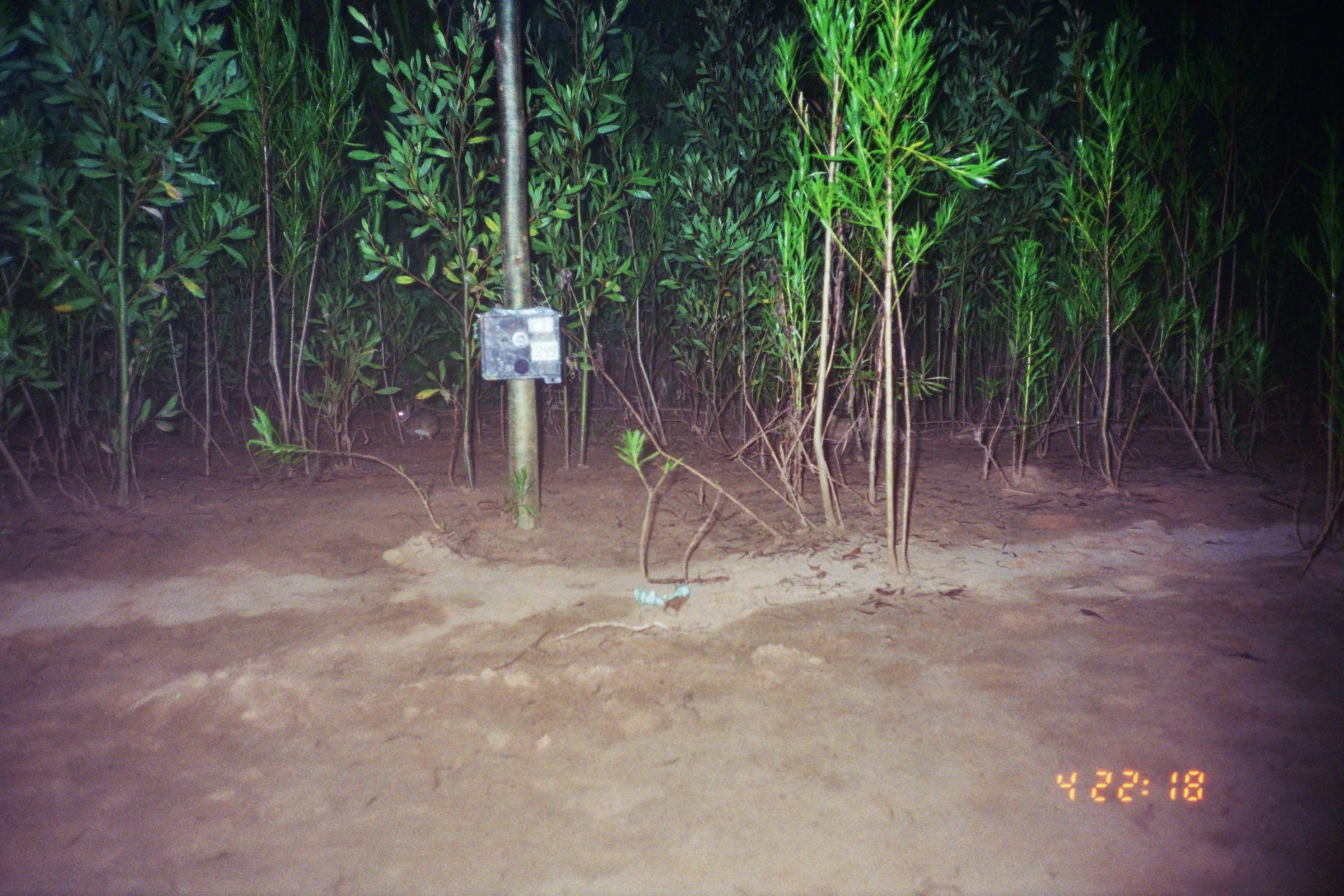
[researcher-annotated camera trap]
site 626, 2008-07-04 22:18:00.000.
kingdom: Animalia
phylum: Chordata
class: Mammalia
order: Lagomorpha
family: Leporidae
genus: Sylvilagus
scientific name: Sylvilagus brasiliensis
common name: tapeti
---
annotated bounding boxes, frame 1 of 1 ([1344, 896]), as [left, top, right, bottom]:
sylvilagus brasiliensis: [395, 400, 441, 441]